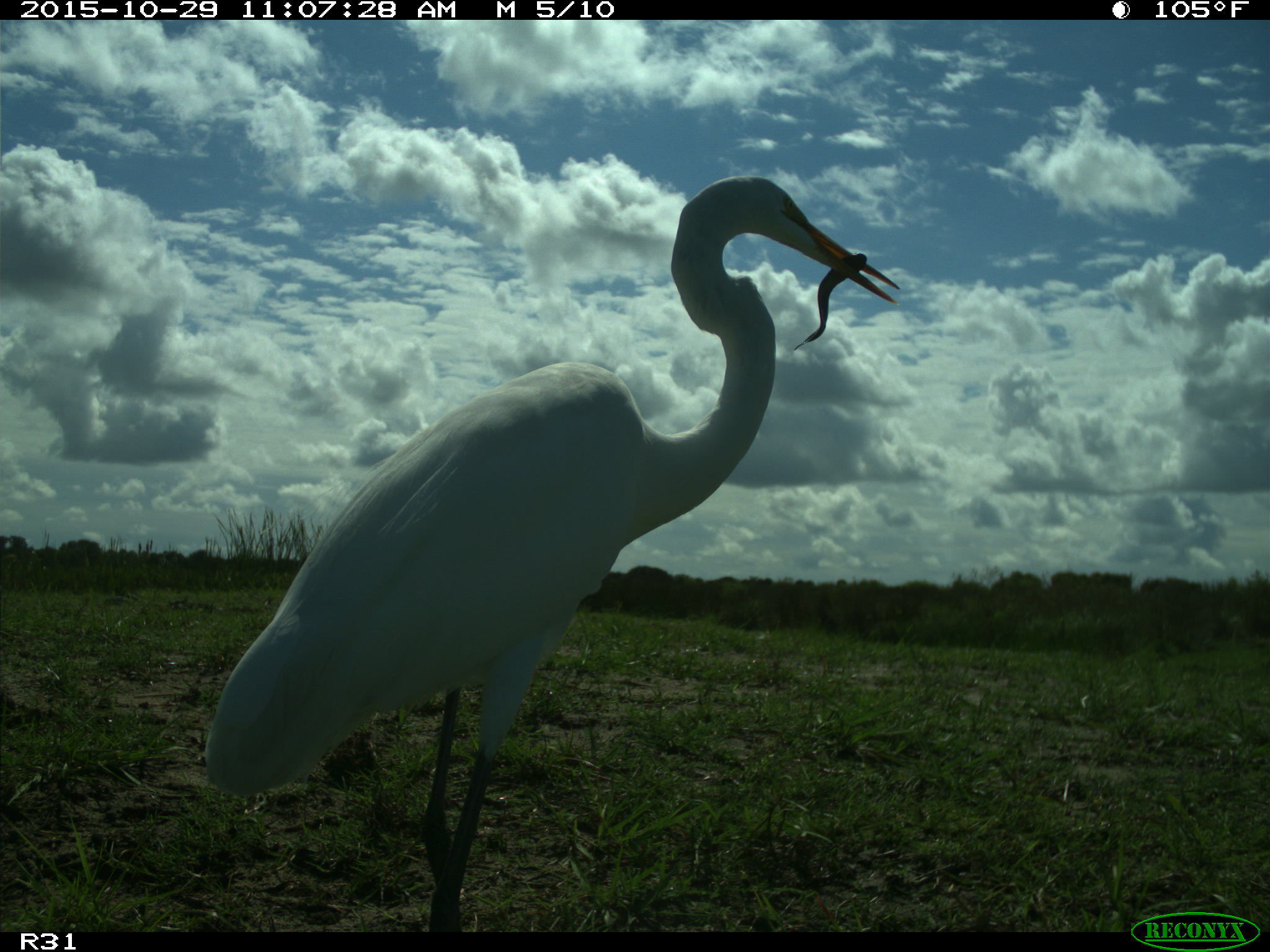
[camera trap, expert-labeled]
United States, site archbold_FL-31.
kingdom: Animalia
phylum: Chordata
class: Aves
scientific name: Aves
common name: birds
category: unidentified bird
Unidentified bird (birds) (Aves).